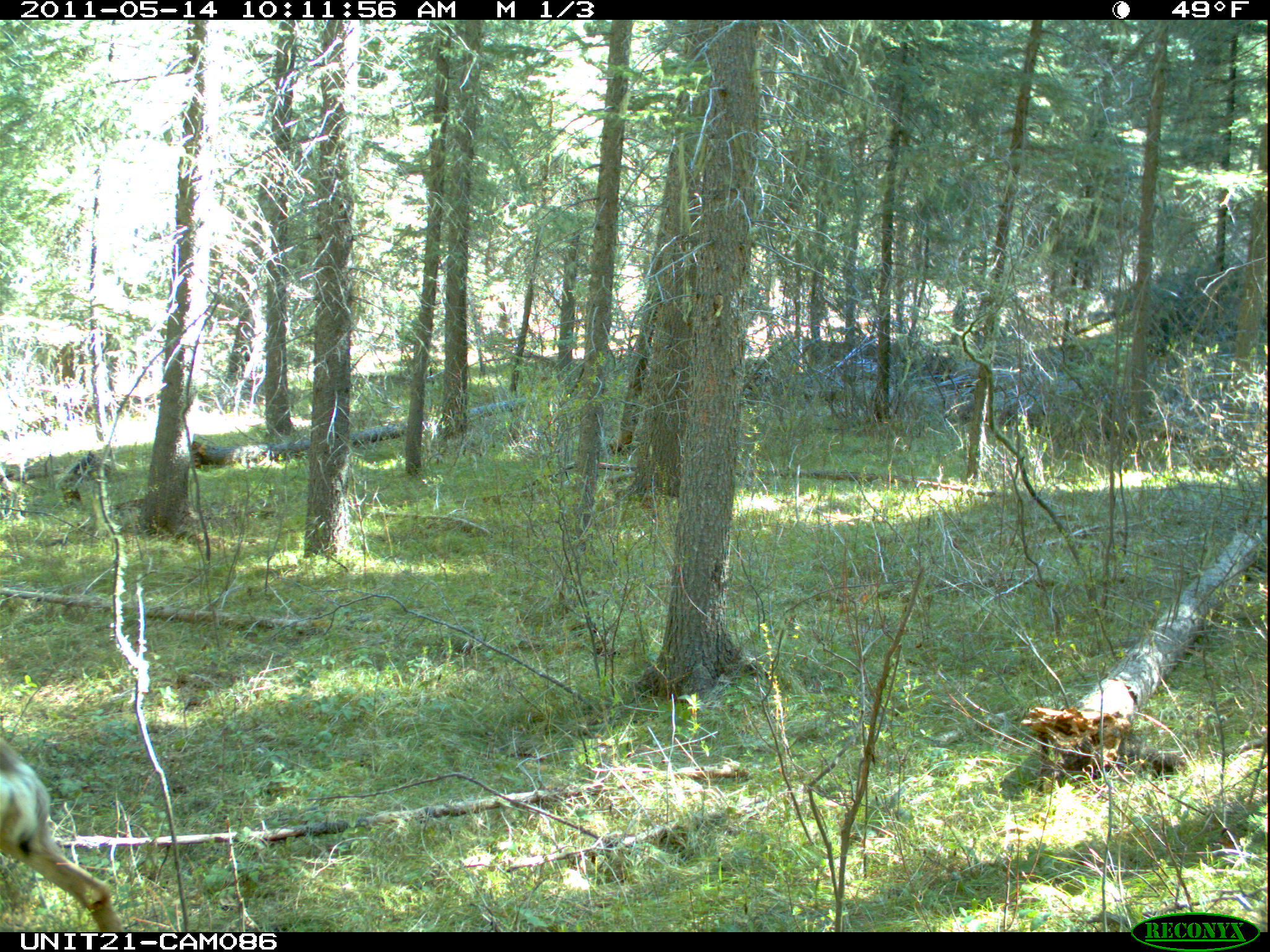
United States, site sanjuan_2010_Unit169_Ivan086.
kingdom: Animalia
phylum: Chordata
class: Mammalia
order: Artiodactyla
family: Cervidae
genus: Odocoileus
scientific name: Odocoileus hemionus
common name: mule deer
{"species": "Odocoileus hemionus (mule deer)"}